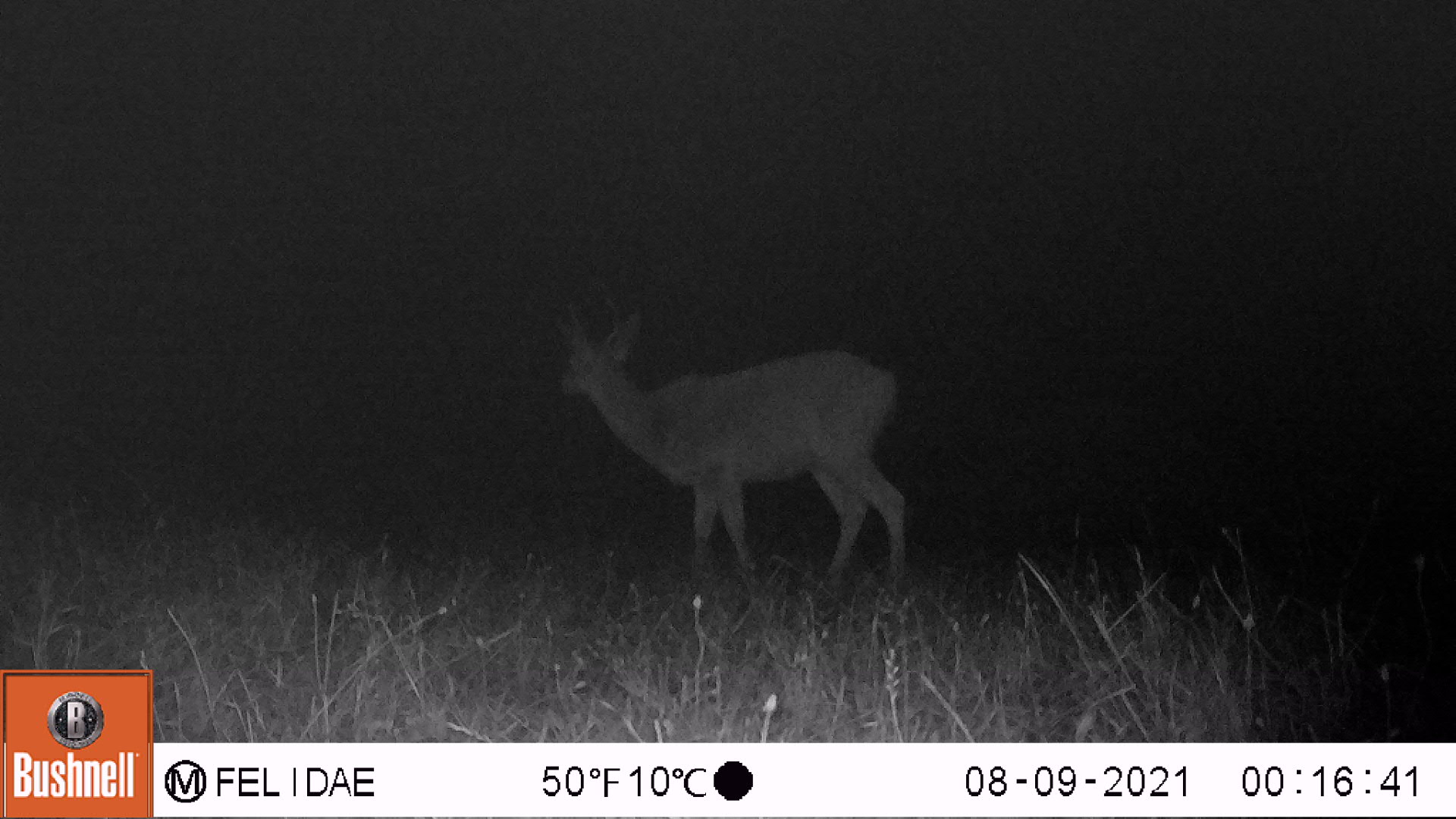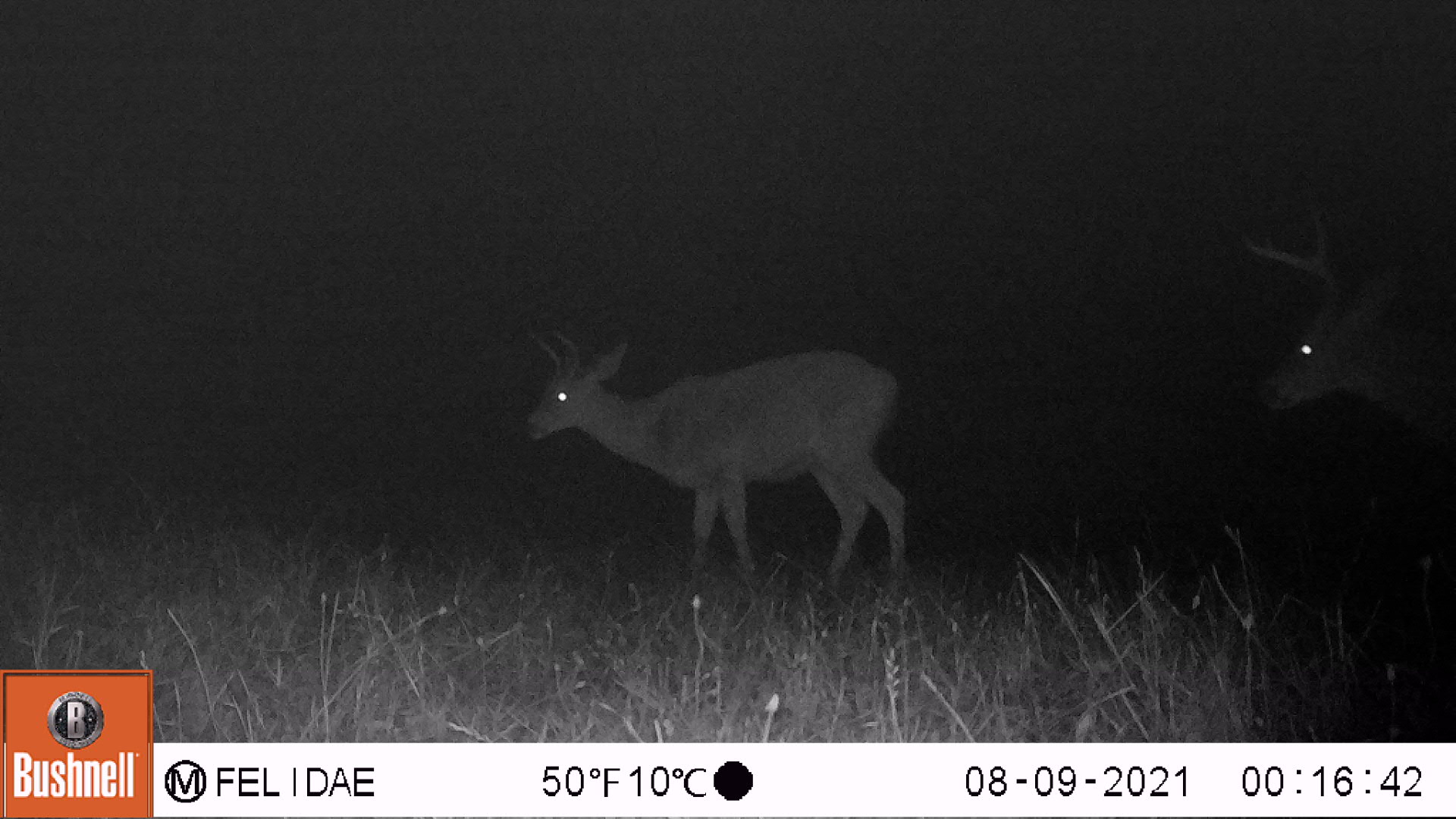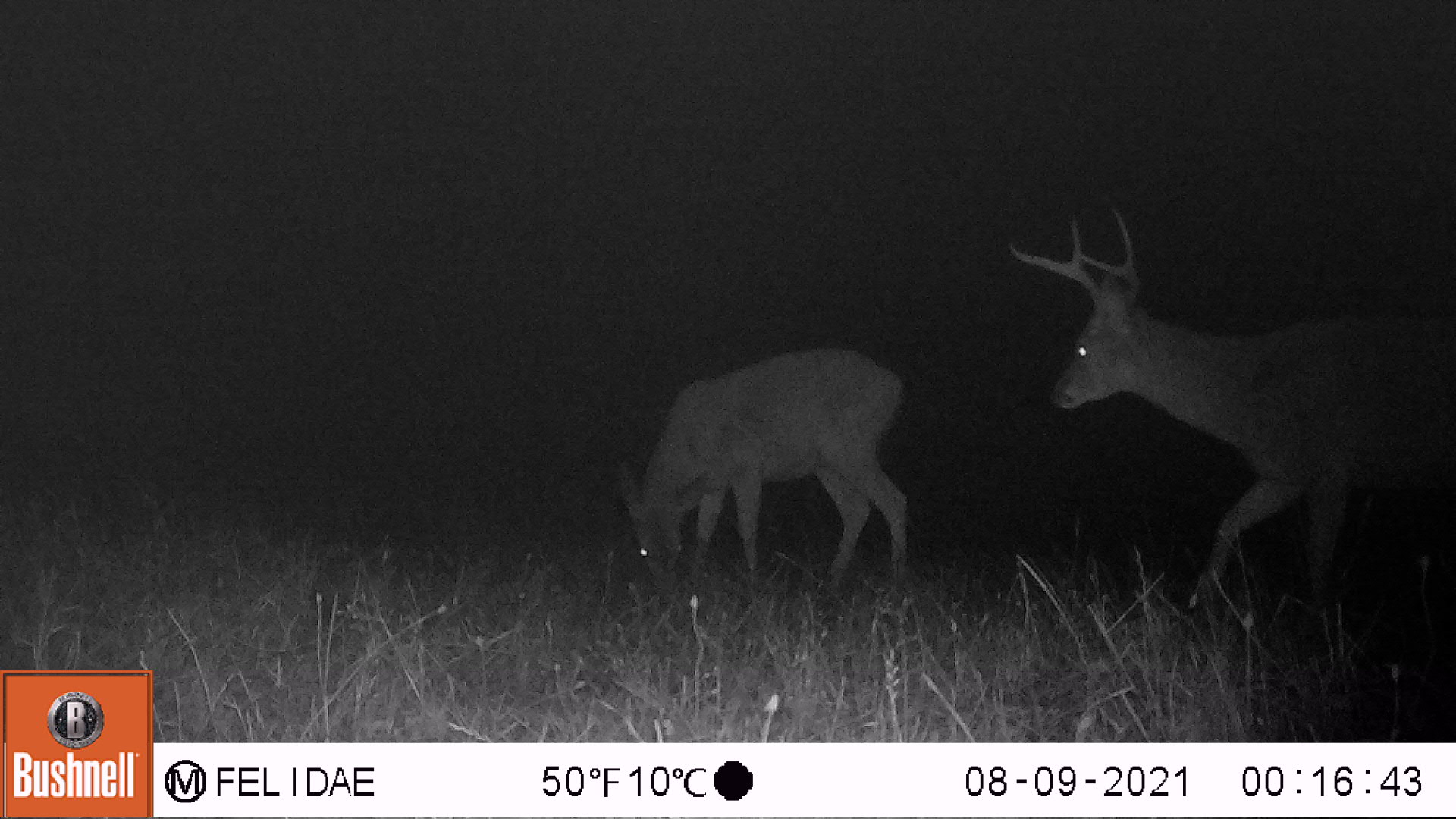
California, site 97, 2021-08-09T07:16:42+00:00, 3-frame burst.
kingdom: Animalia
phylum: Chordata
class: Mammalia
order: Artiodactyla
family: Cervidae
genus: Odocoileus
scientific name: Odocoileus hemionus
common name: mule deer